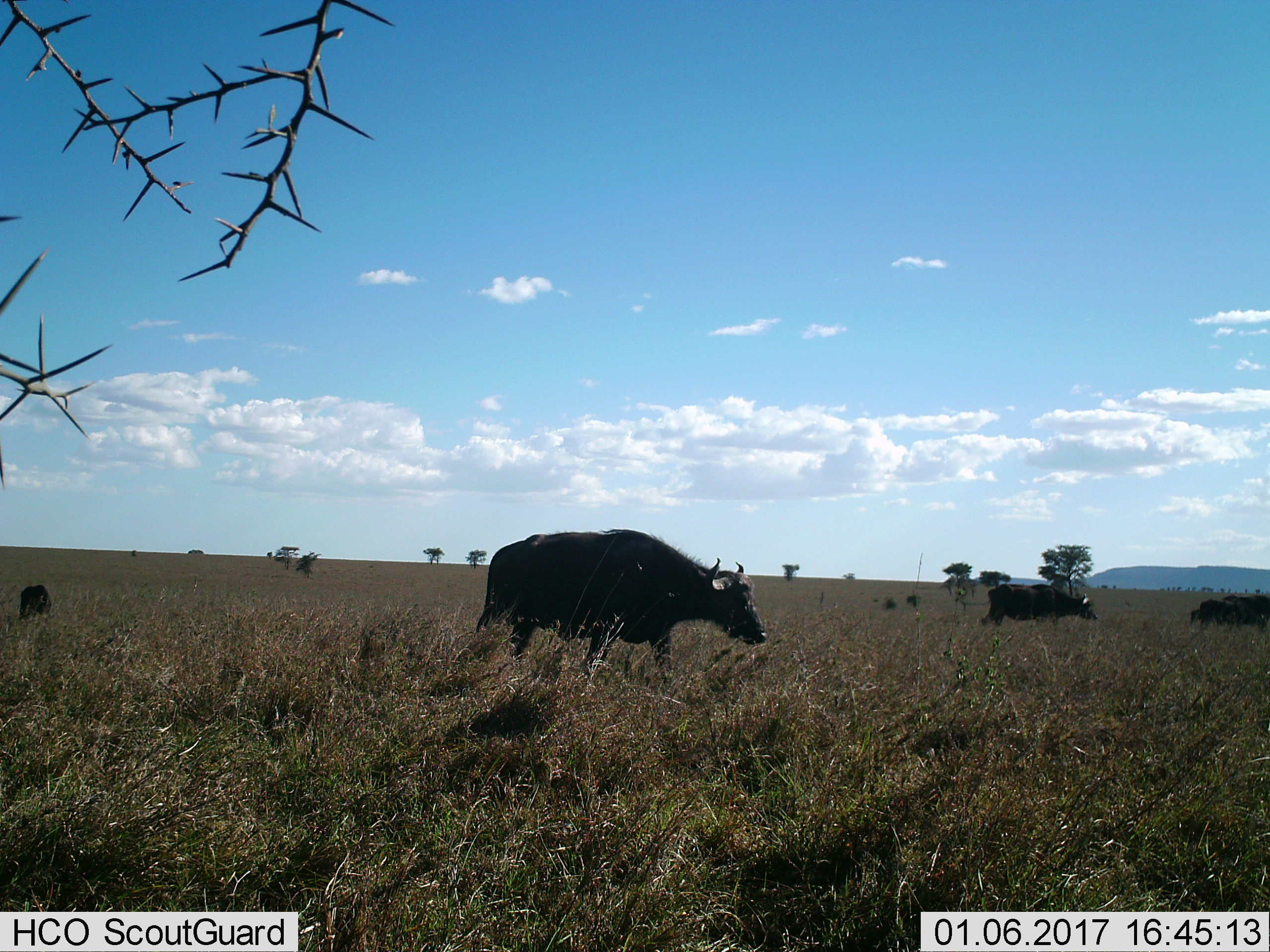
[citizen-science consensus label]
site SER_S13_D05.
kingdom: Animalia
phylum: Chordata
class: Mammalia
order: Artiodactyla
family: Bovidae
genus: Syncerus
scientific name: Syncerus caffer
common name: african buffalo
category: buffalo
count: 5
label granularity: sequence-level